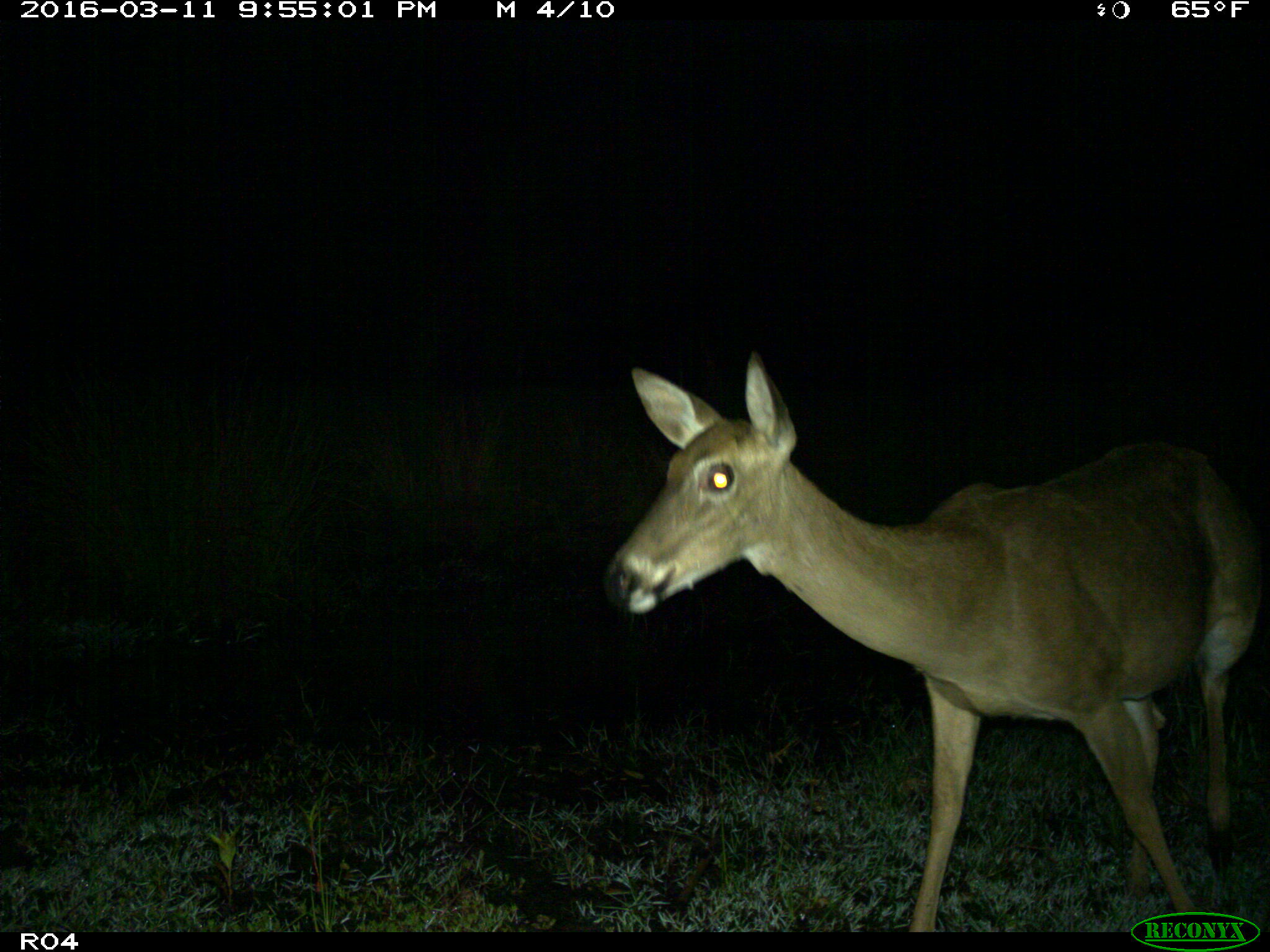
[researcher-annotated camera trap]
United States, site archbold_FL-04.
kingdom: Animalia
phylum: Chordata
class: Mammalia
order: Artiodactyla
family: Cervidae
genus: Odocoileus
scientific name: Odocoileus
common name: deer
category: unidentified deer